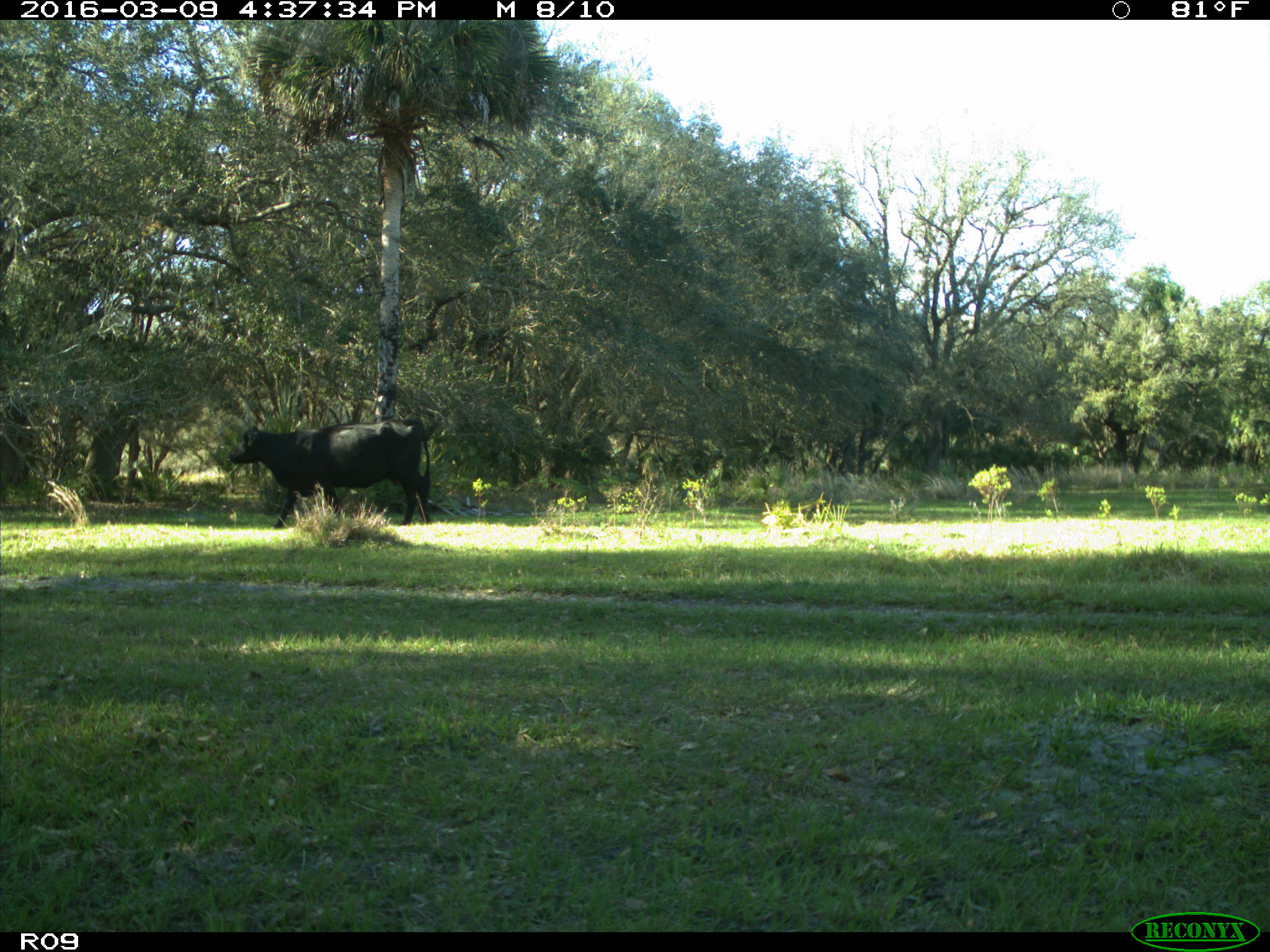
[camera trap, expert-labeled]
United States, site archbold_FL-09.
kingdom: Animalia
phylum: Chordata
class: Mammalia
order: Artiodactyla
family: Bovidae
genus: Bos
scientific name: Bos taurus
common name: domestic cow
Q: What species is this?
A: Bos taurus (domestic cow).